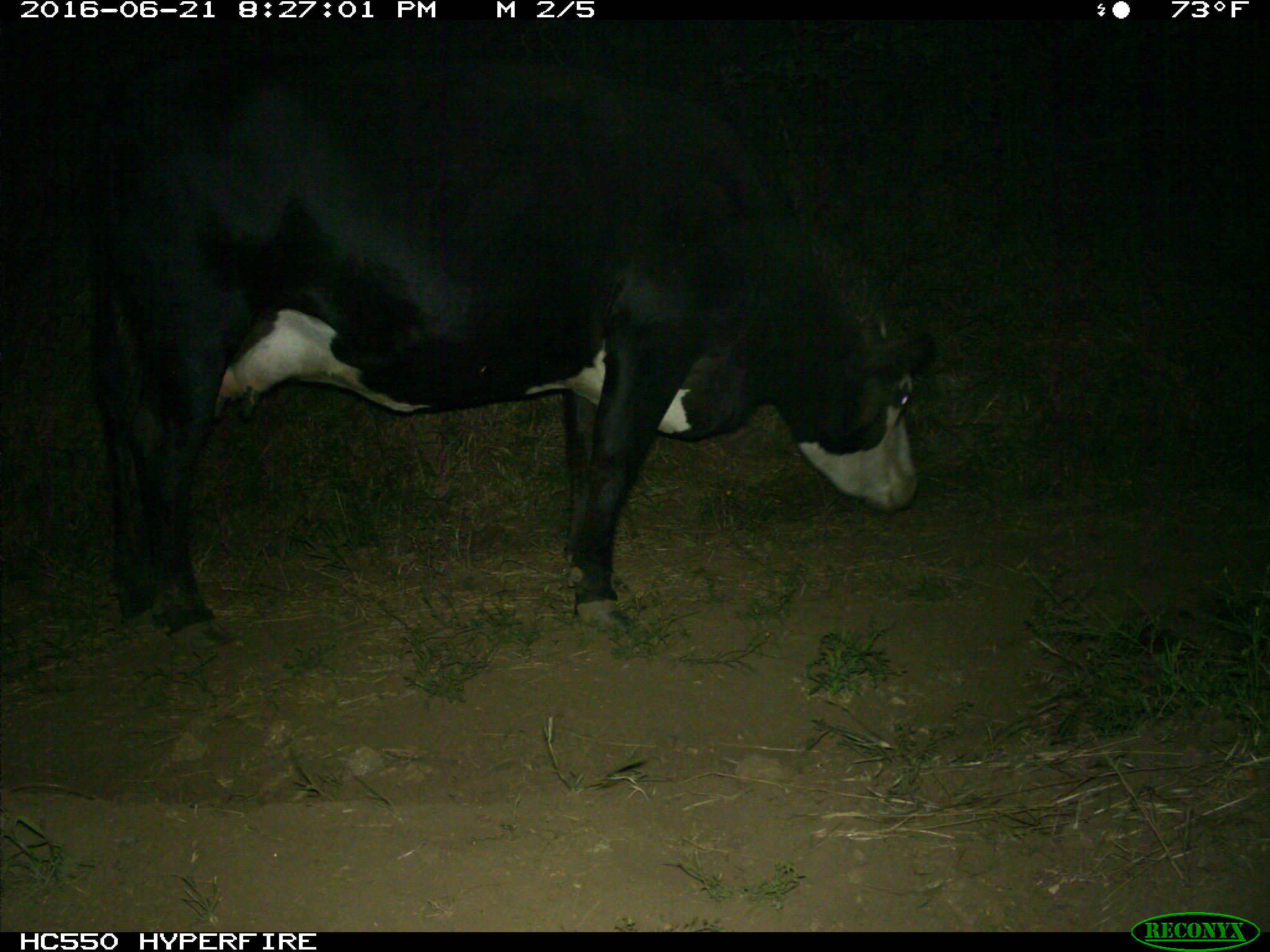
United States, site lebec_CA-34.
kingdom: Animalia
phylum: Chordata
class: Mammalia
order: Artiodactyla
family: Bovidae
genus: Bos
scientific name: Bos taurus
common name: domestic cow